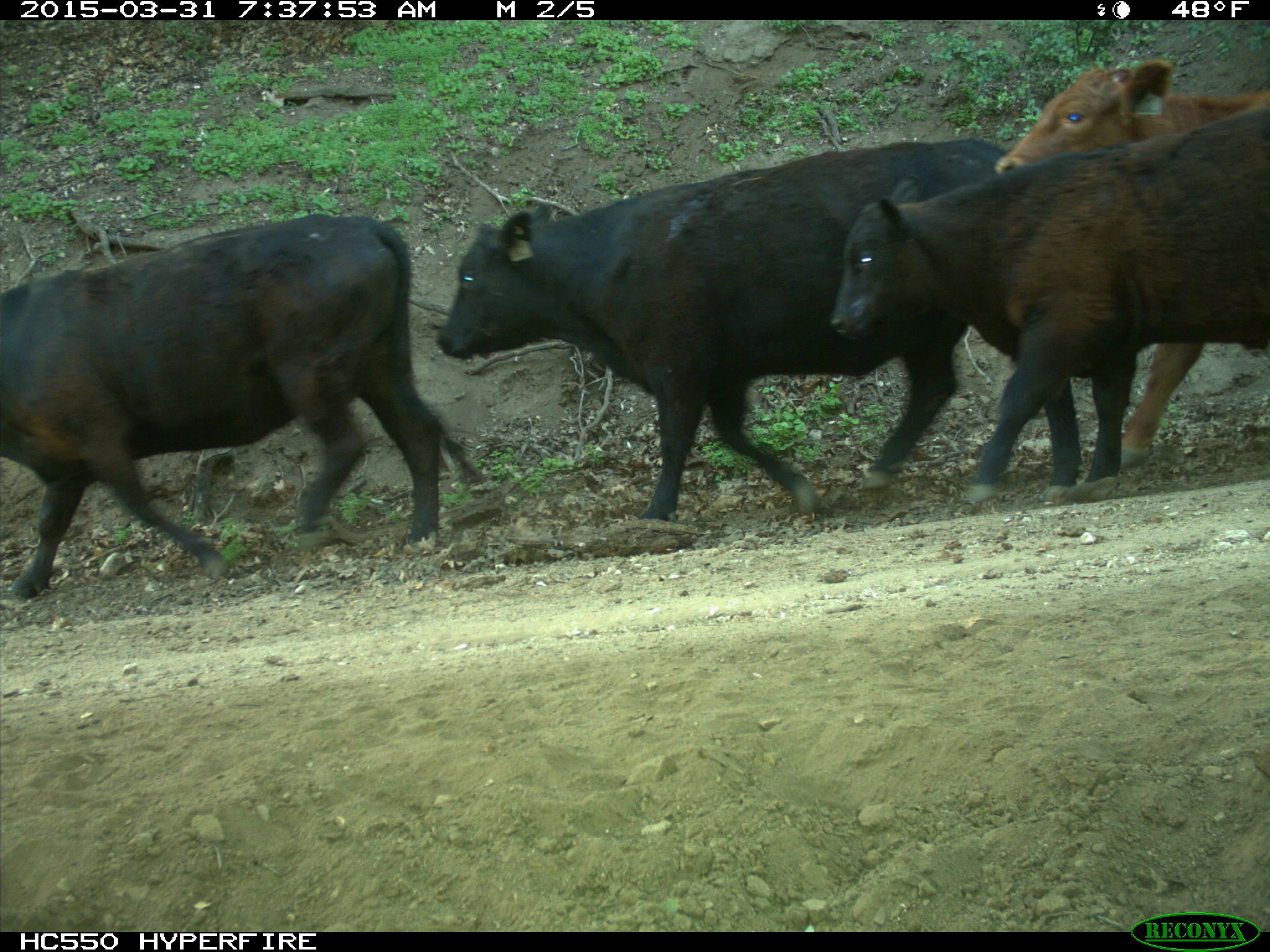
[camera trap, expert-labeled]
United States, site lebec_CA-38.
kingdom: Animalia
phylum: Chordata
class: Mammalia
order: Artiodactyla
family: Bovidae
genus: Bos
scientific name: Bos taurus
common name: domestic cow